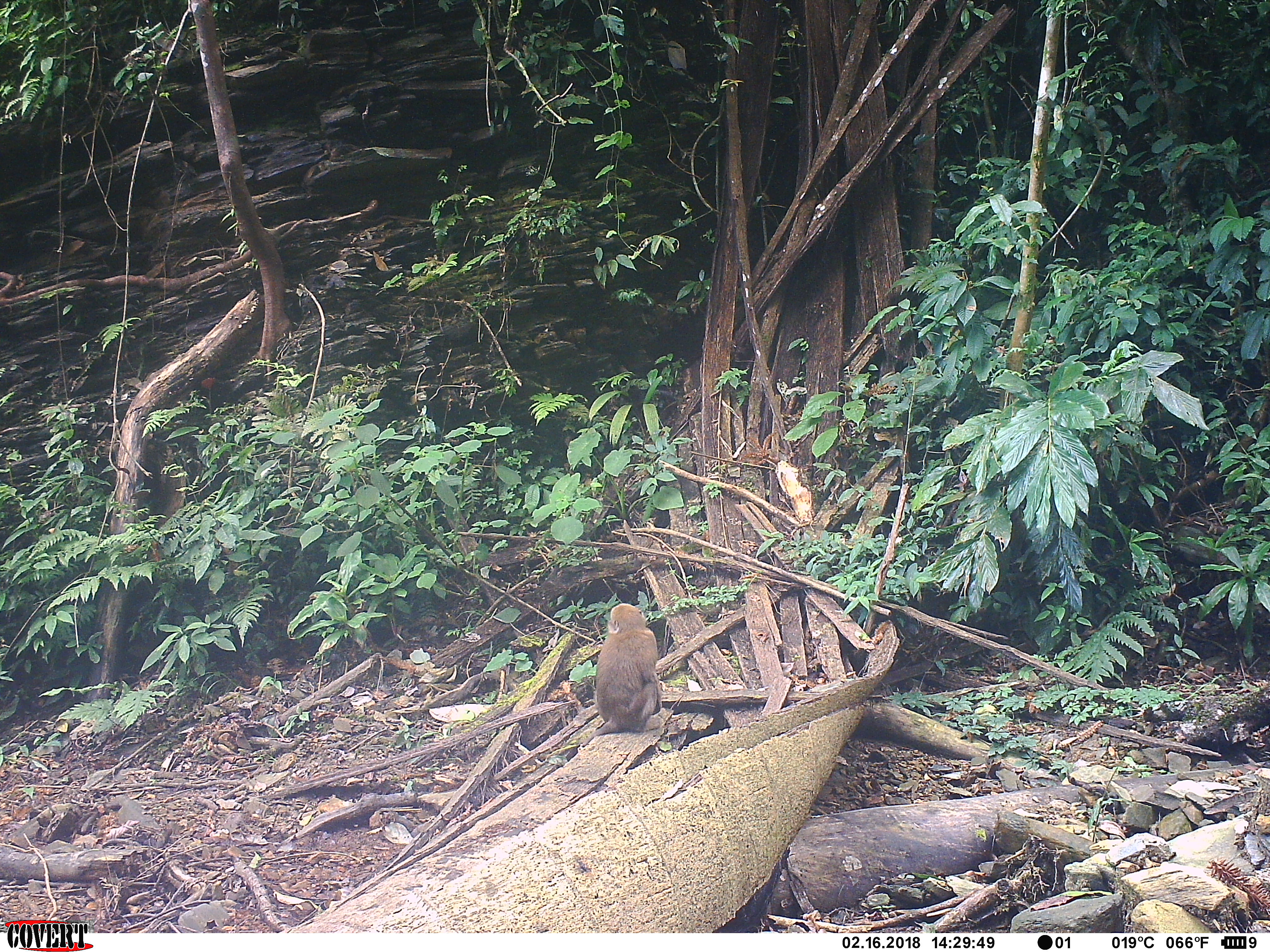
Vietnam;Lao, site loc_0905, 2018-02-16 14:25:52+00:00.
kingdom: Animalia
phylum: Chordata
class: Mammalia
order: Primates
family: Cercopithecidae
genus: Macaca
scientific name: Macaca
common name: macaque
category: macaque not stump tailed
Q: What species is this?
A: Macaque not stump tailed (macaque) (Macaca).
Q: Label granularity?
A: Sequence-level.